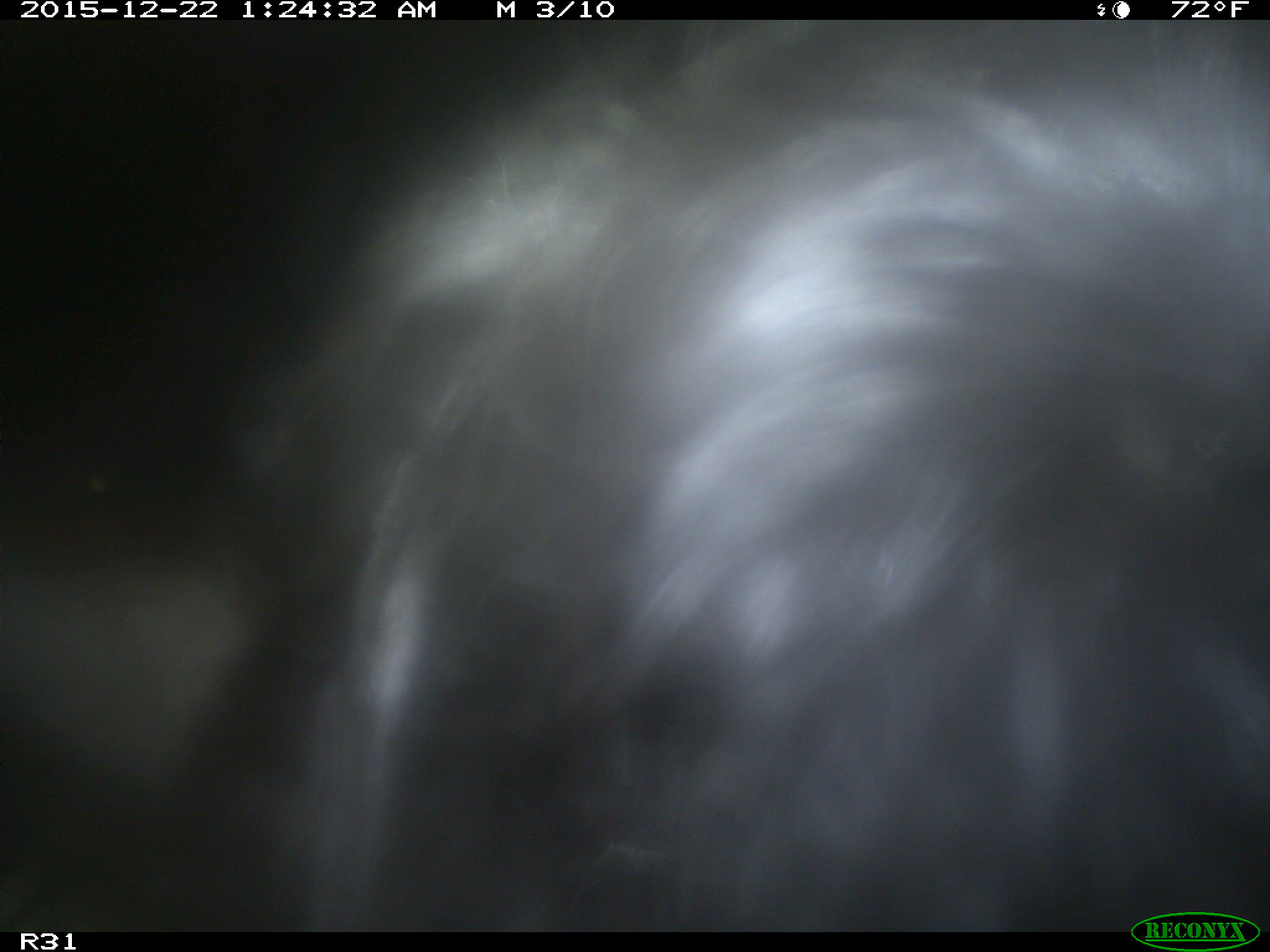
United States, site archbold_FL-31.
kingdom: Animalia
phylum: Chordata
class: Mammalia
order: Artiodactyla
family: Bovidae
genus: Bos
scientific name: Bos taurus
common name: domestic cow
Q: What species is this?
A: Bos taurus (domestic cow).